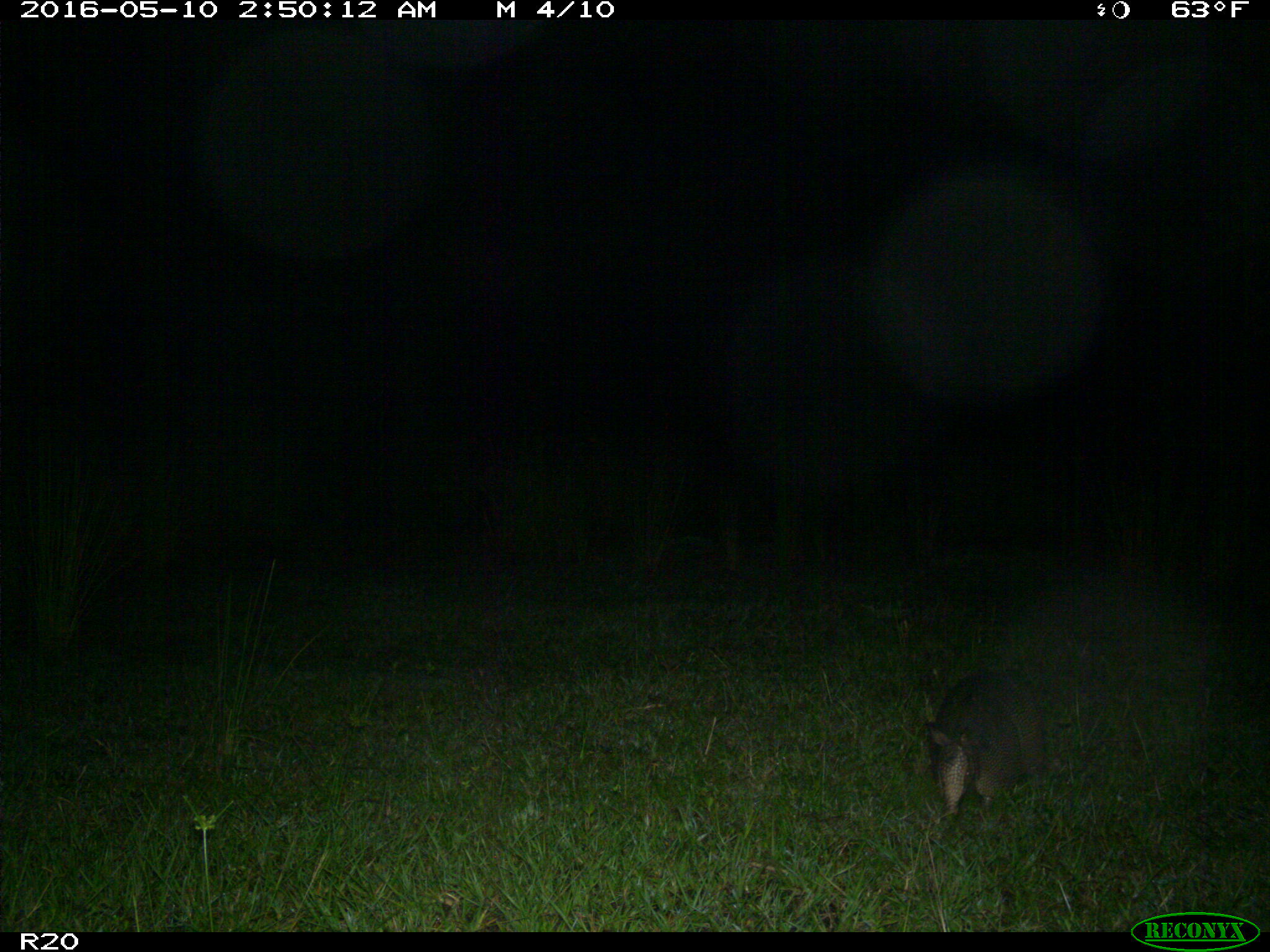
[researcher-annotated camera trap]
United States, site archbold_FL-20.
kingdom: Animalia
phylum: Chordata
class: Mammalia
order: Cingulata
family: Dasypodidae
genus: Dasypus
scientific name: Dasypus novemcinctus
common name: nine-banded armadillo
Dasypus novemcinctus (nine-banded armadillo).